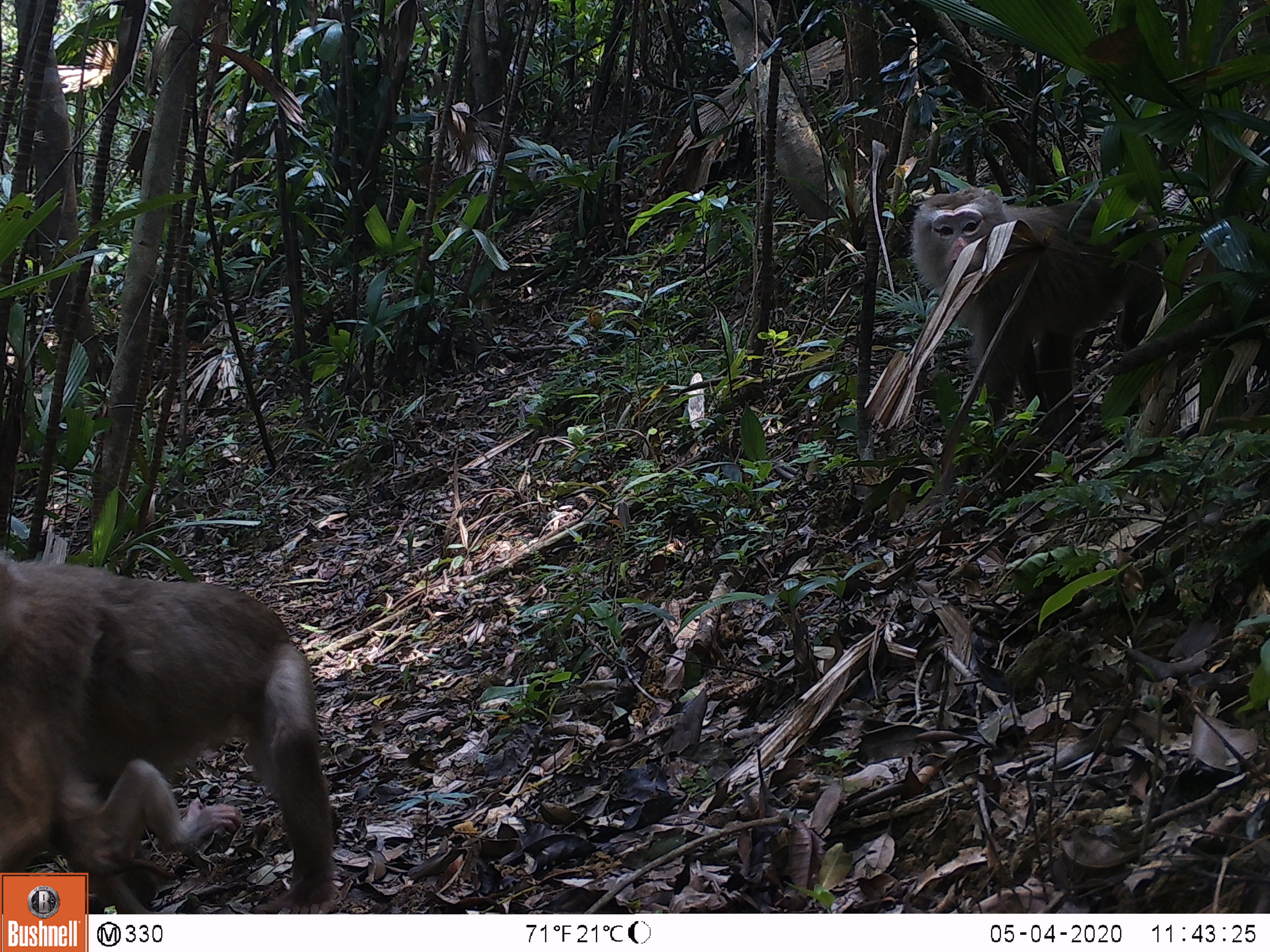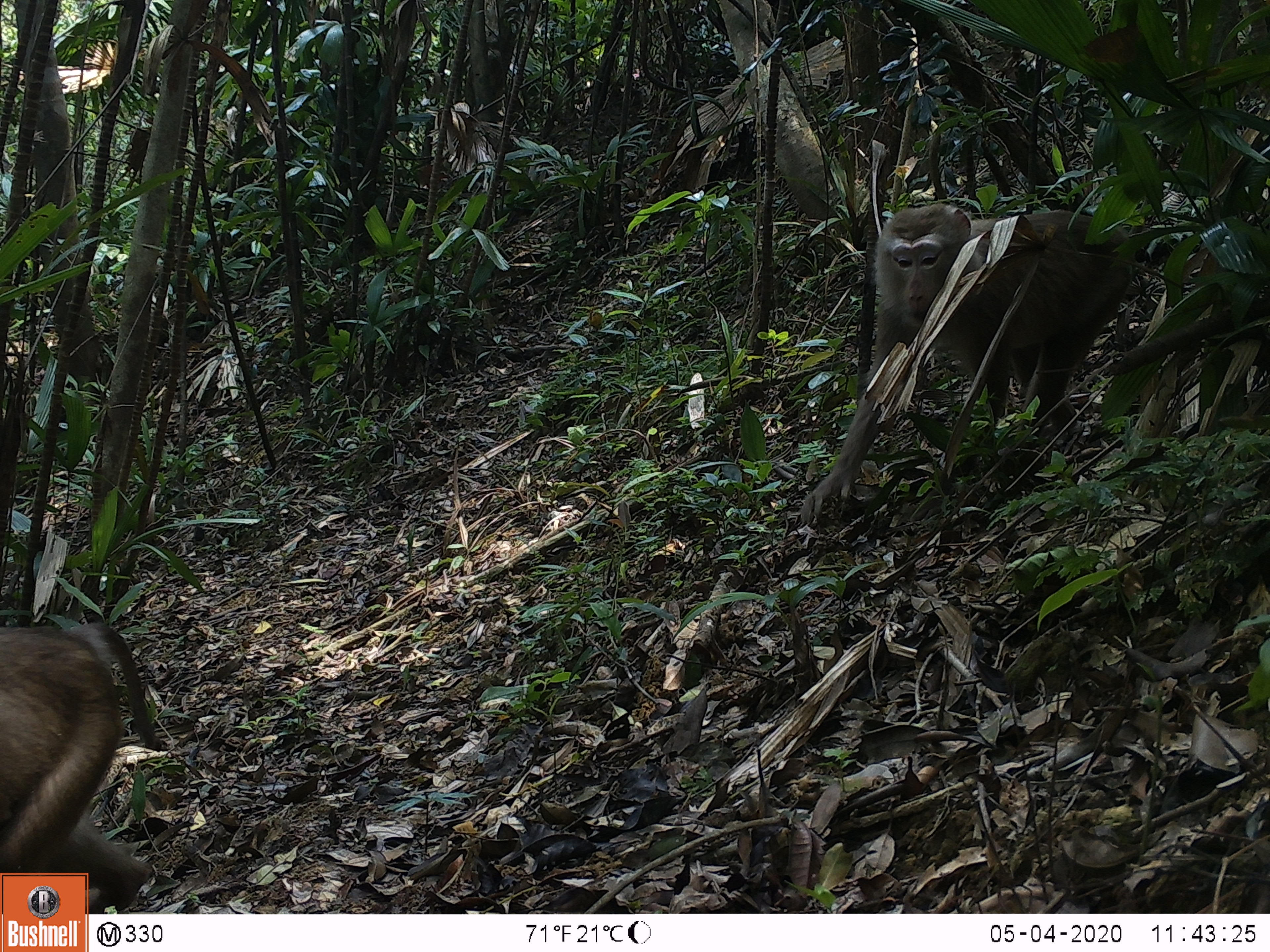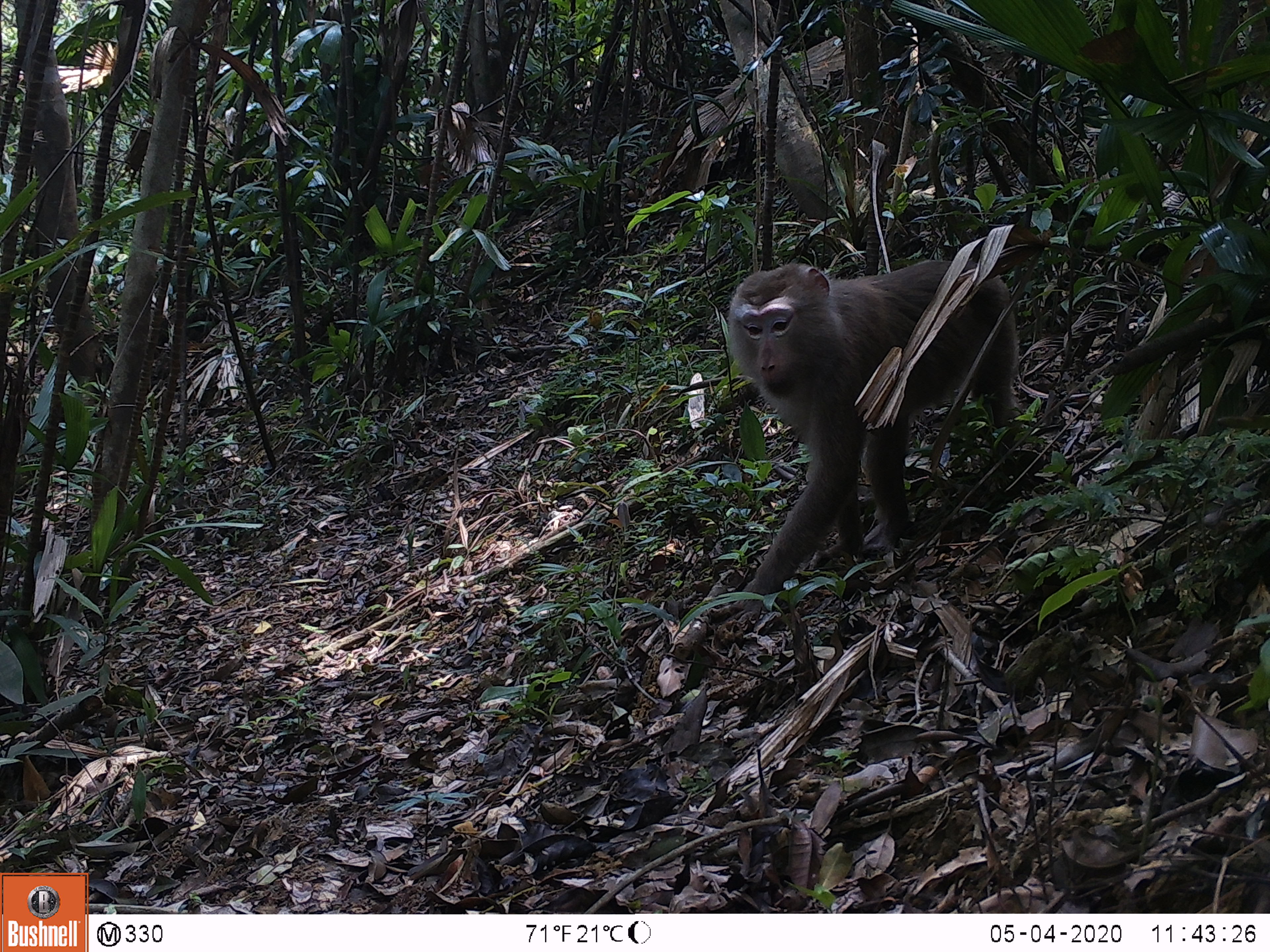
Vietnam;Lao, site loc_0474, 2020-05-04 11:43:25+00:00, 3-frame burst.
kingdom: Animalia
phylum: Chordata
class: Mammalia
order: Primates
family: Cercopithecidae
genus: Macaca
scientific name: Macaca nemestrina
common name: pig-tailed macaque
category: pig tailed macaque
Pig tailed macaque (pig-tailed macaque) (Macaca nemestrina). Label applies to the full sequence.